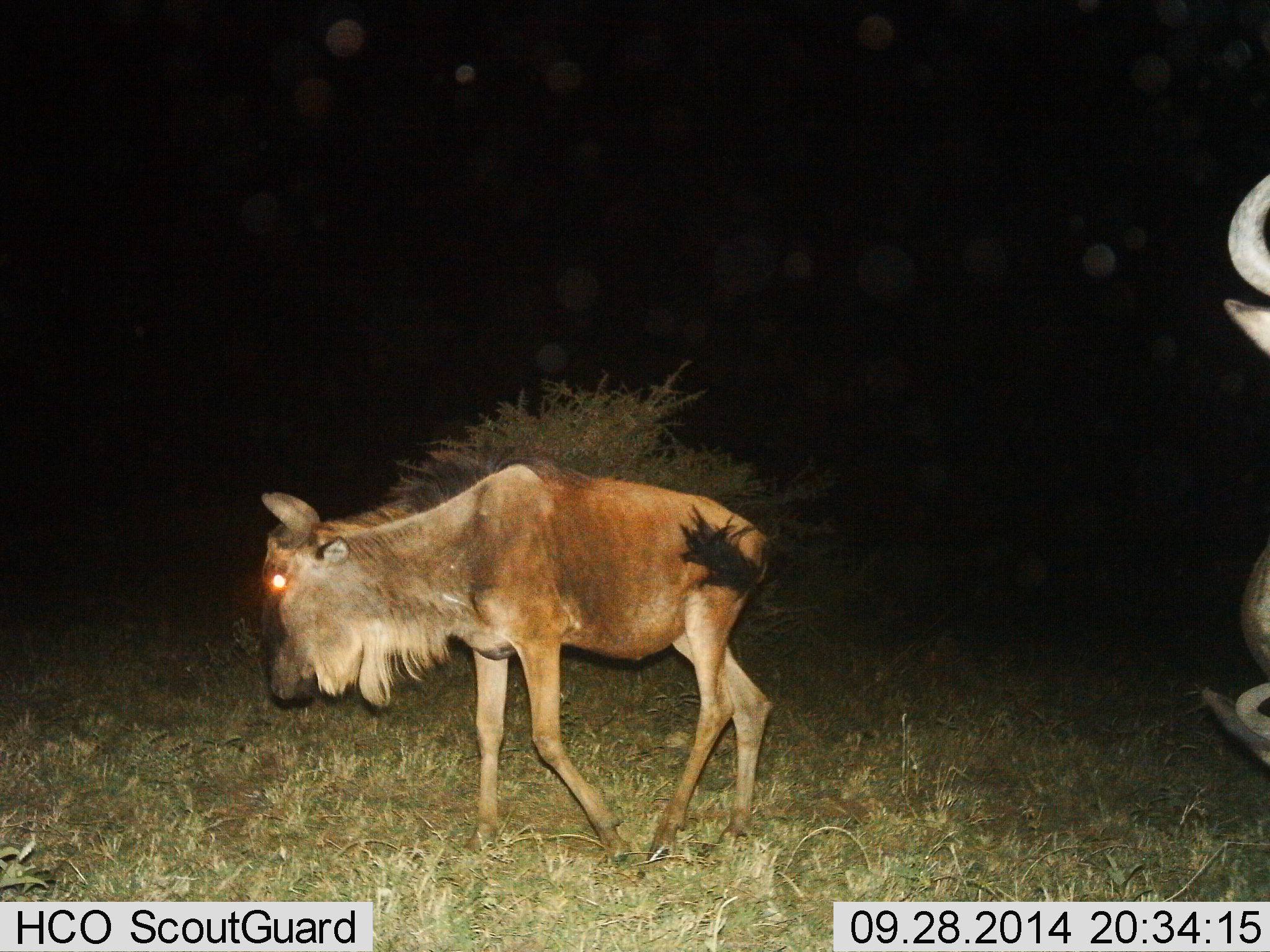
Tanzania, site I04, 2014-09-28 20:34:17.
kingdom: Animalia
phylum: Chordata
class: Mammalia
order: Artiodactyla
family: Bovidae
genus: Connochaetes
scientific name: Connochaetes taurinus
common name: blue wildebeest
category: wildebeest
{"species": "wildebeest (blue wildebeest) (Connochaetes taurinus)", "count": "2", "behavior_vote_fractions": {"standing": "30%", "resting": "0%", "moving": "90%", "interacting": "0%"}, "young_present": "20%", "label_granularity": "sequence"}